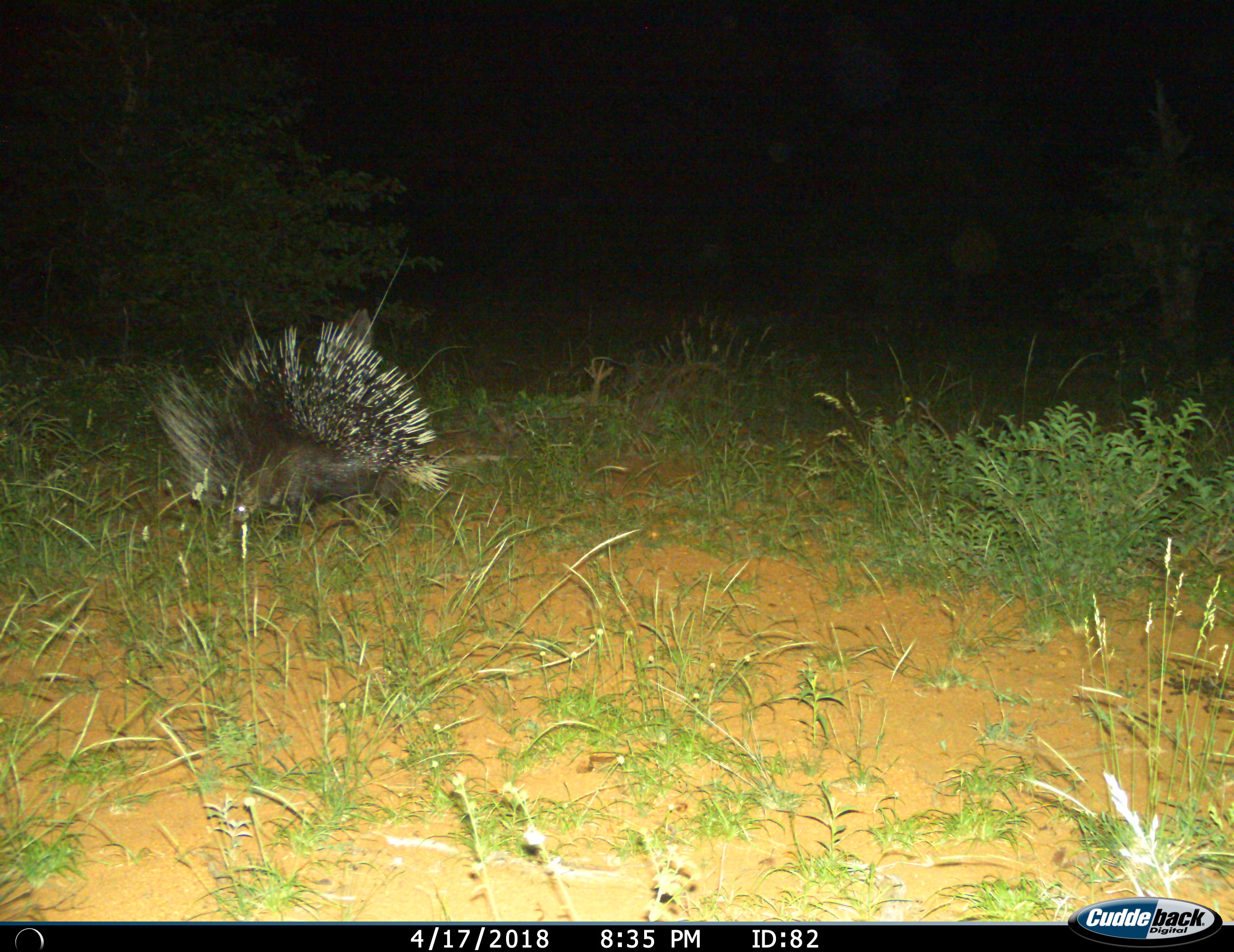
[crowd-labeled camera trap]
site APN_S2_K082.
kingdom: Animalia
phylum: Chordata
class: Mammalia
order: Rodentia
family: Hystricidae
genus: Hystrix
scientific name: Hystrix cristata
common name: crested porcupine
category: porcupine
Porcupine (crested porcupine) (Hystrix cristata), count 1. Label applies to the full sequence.